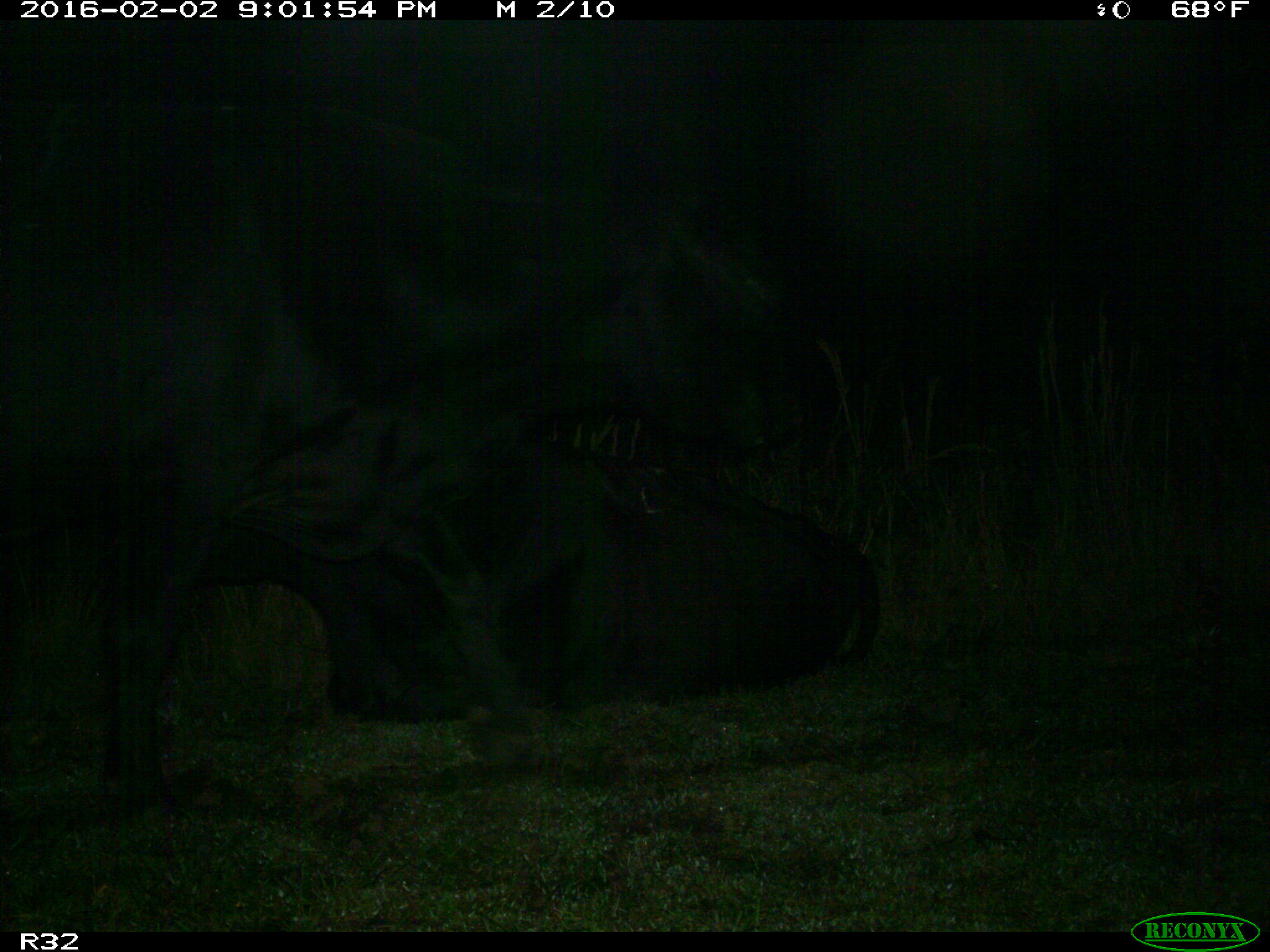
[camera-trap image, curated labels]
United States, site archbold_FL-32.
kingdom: Animalia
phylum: Chordata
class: Mammalia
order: Artiodactyla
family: Bovidae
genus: Bos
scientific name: Bos taurus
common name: domestic cow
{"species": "Bos taurus (domestic cow)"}